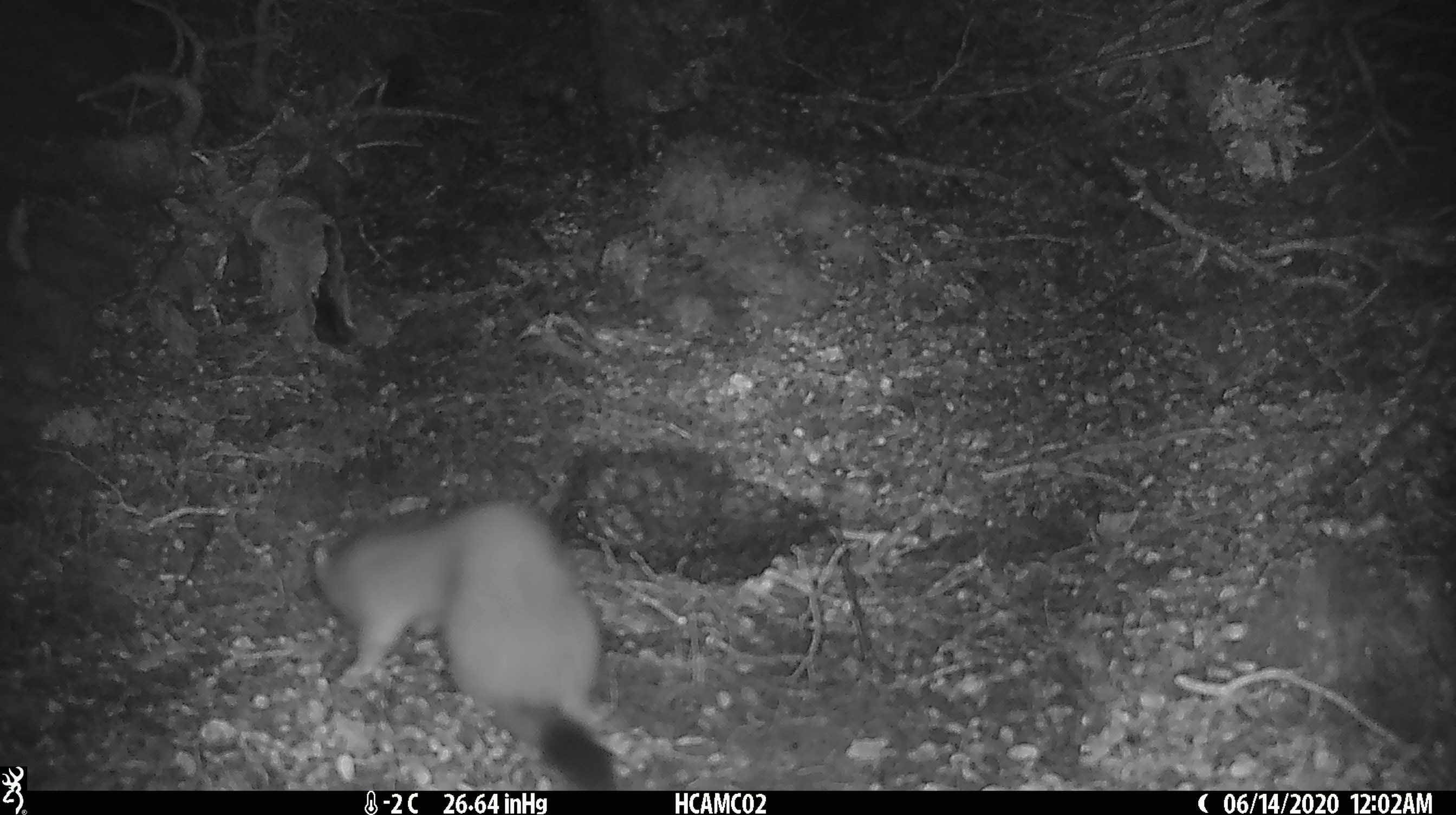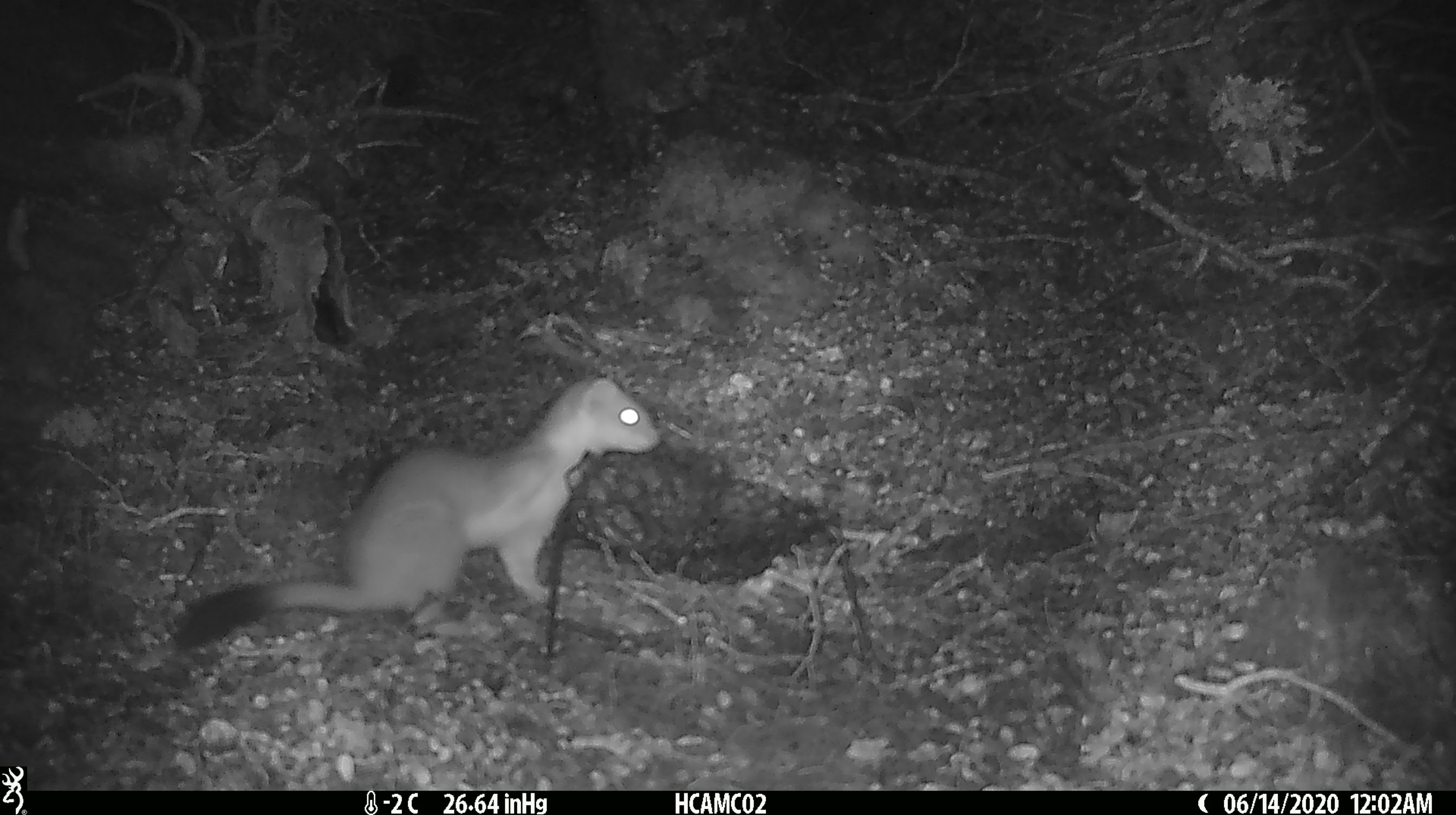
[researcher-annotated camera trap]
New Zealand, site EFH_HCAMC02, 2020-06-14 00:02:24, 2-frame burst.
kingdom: Animalia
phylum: Chordata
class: Mammalia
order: Carnivora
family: Mustelidae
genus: Mustela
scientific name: Mustela erminea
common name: stoat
Stoat (Mustela erminea).